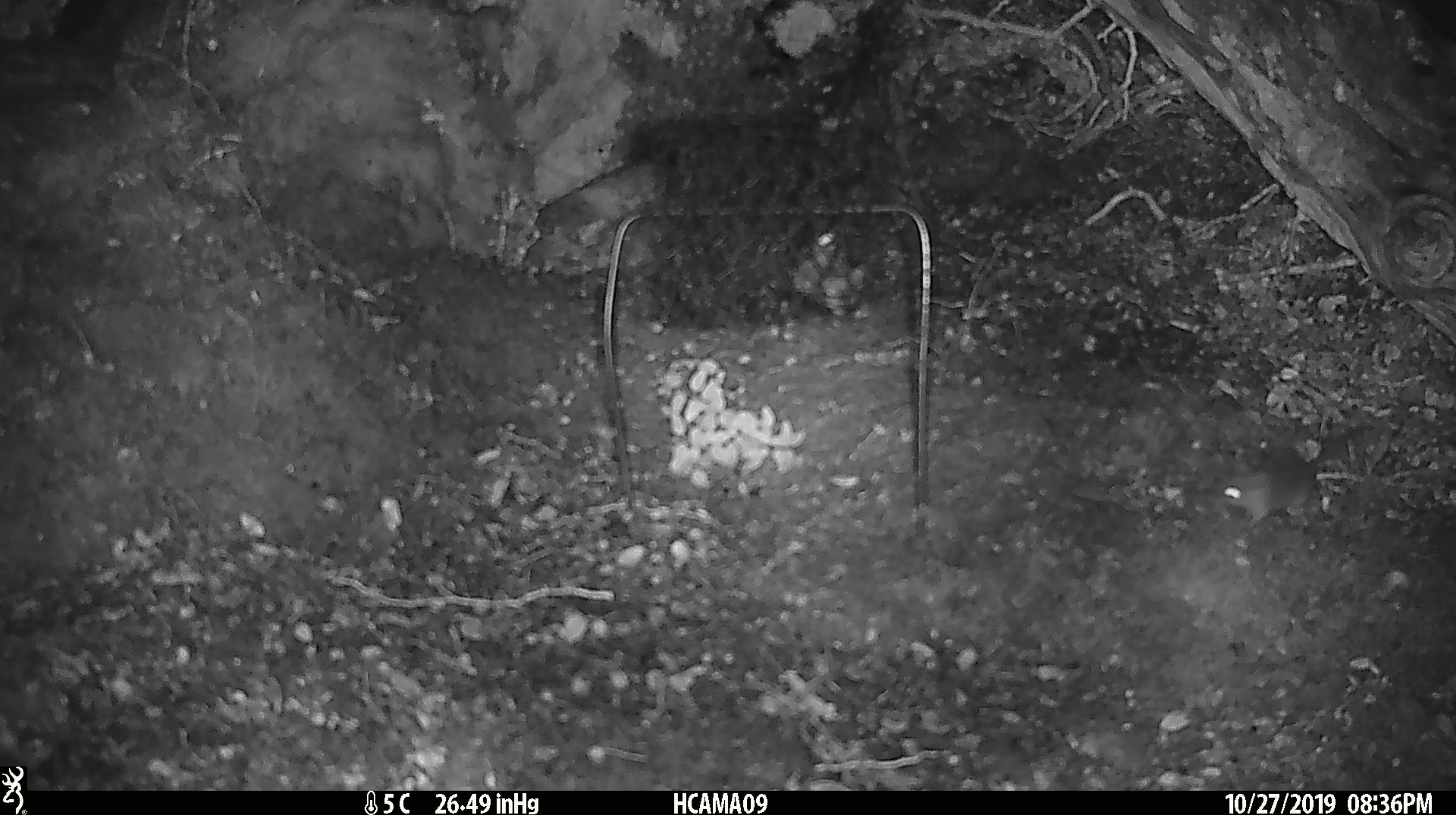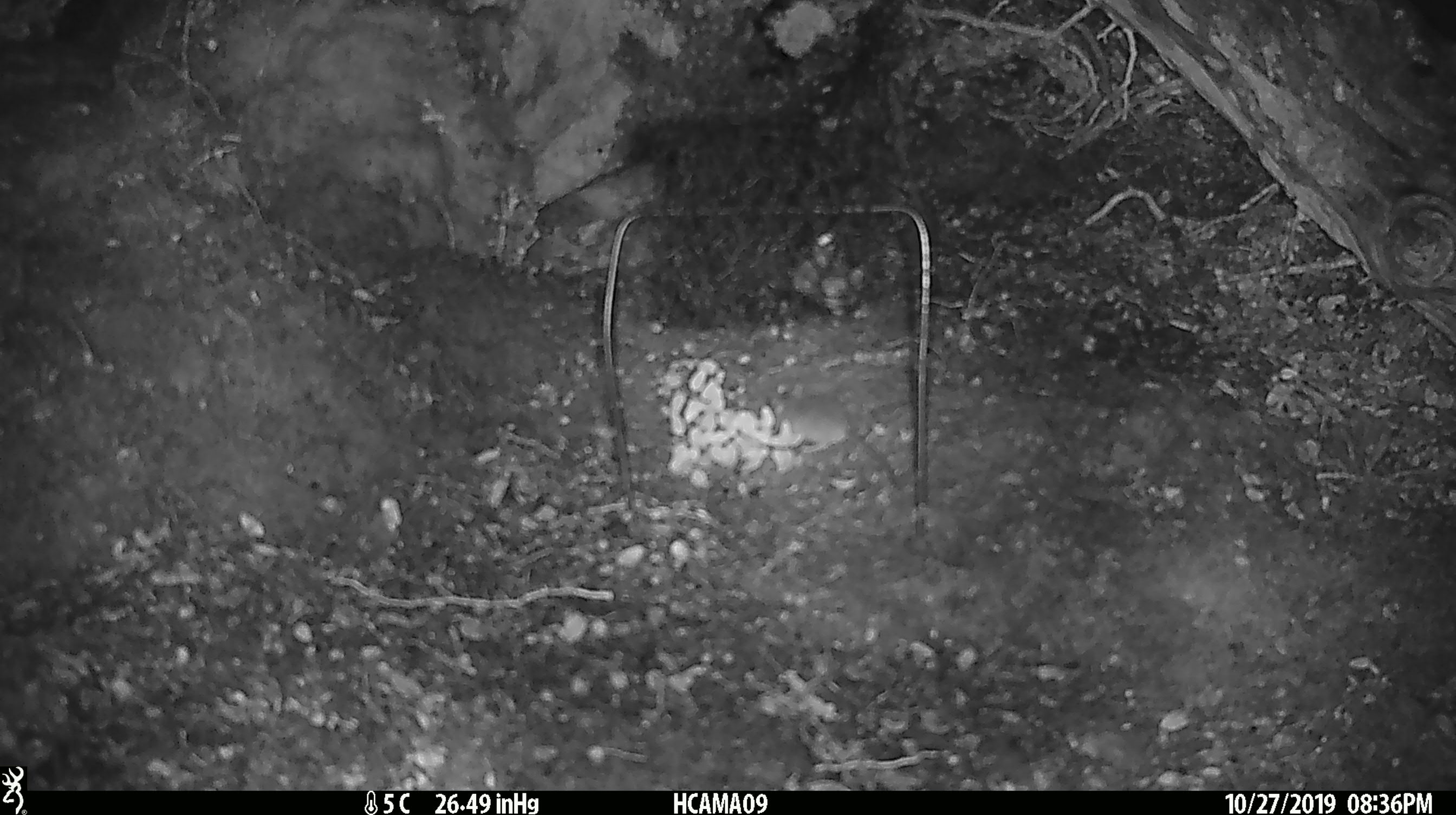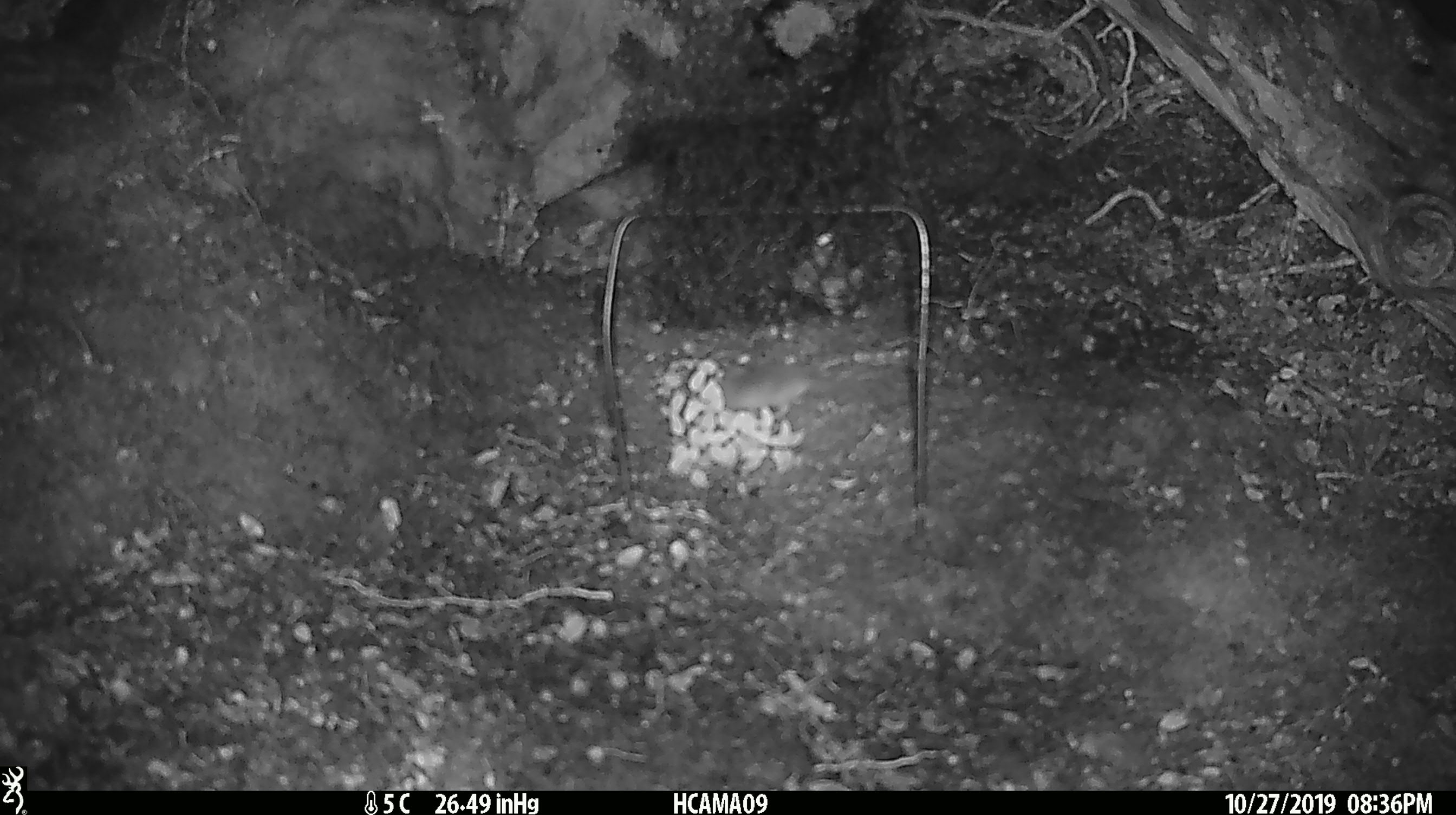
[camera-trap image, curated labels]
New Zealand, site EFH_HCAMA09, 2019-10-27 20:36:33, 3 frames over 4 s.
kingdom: Animalia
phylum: Chordata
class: Mammalia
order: Rodentia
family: Muridae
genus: Mus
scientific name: Mus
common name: mouse